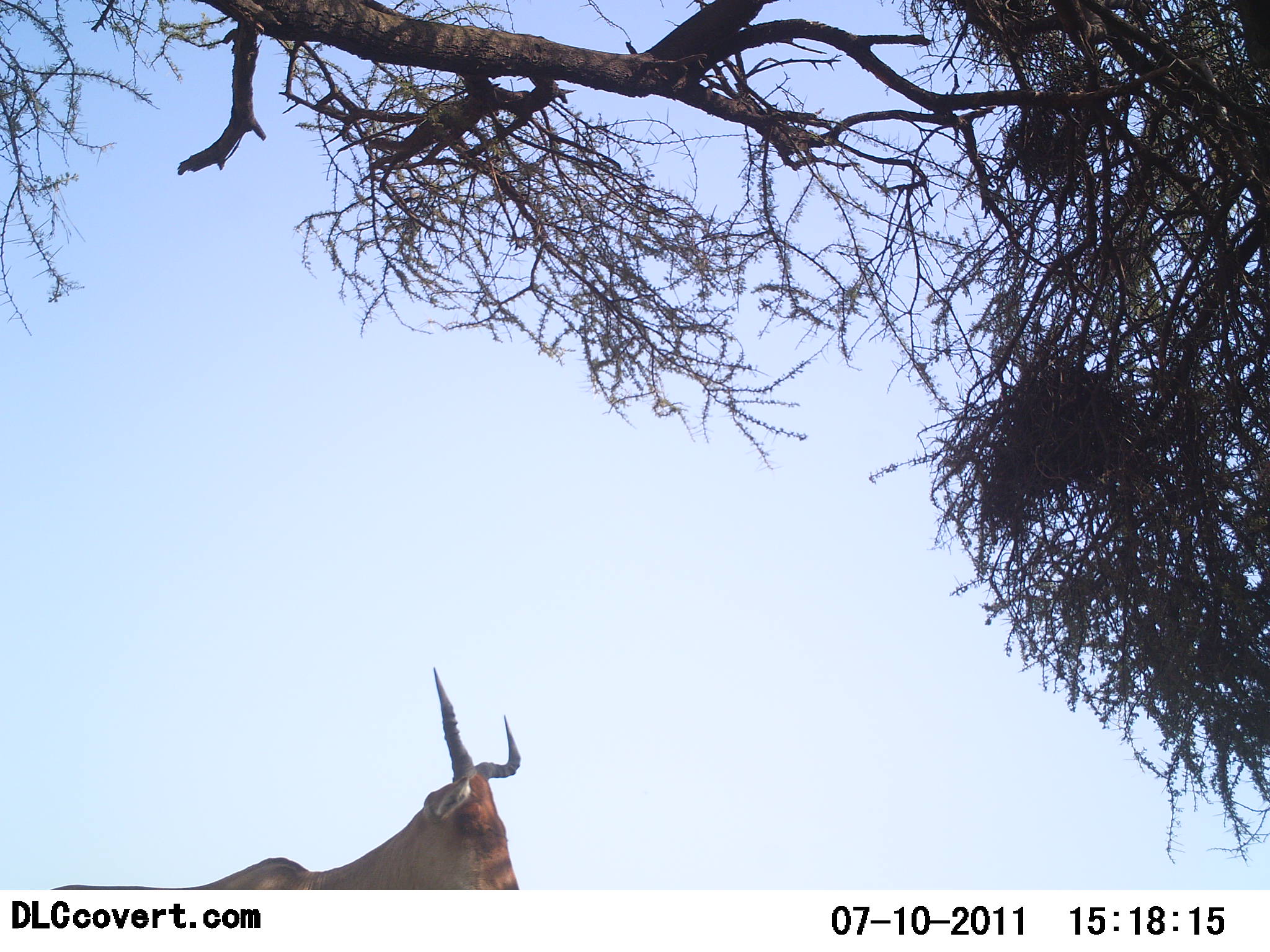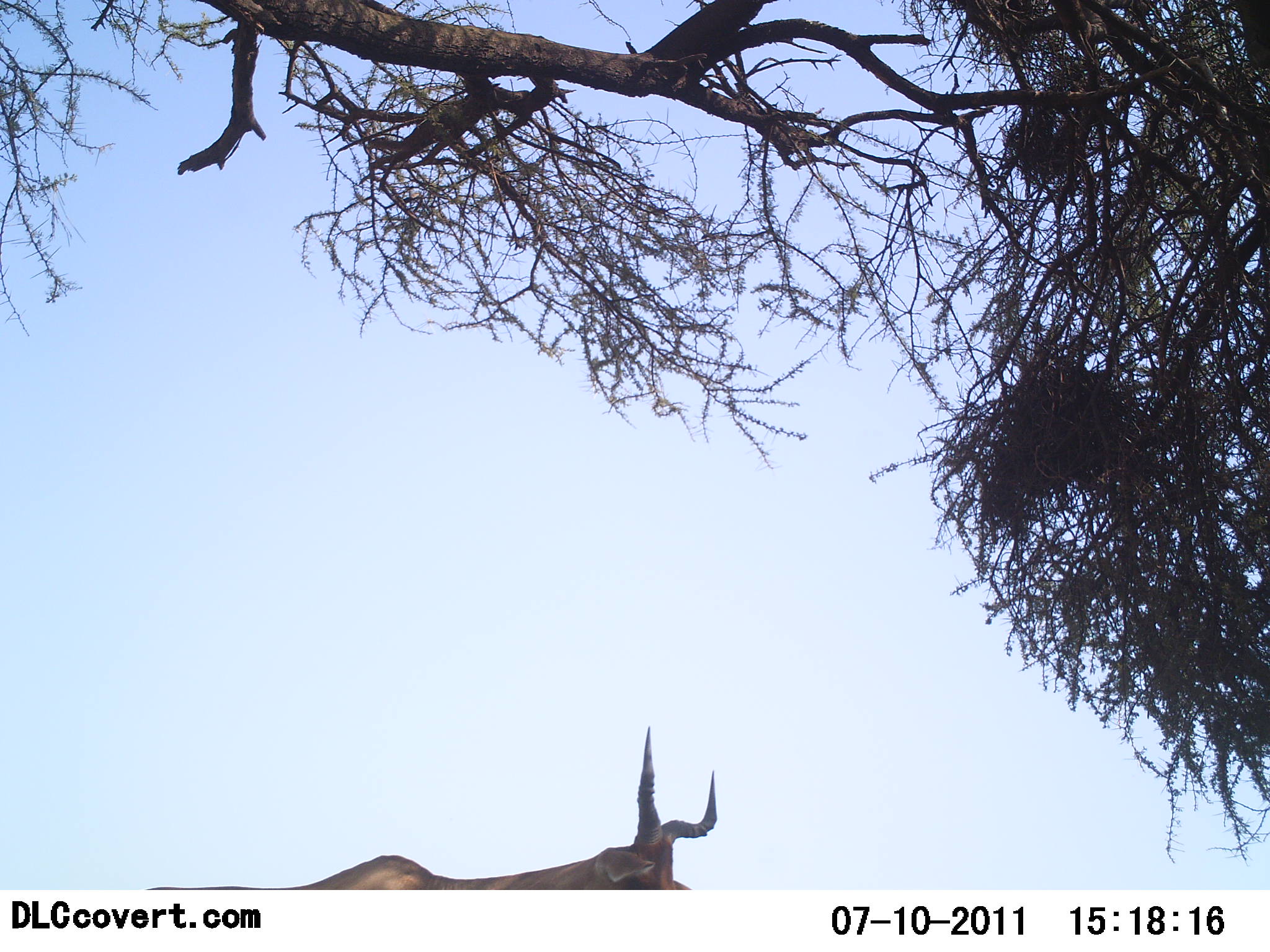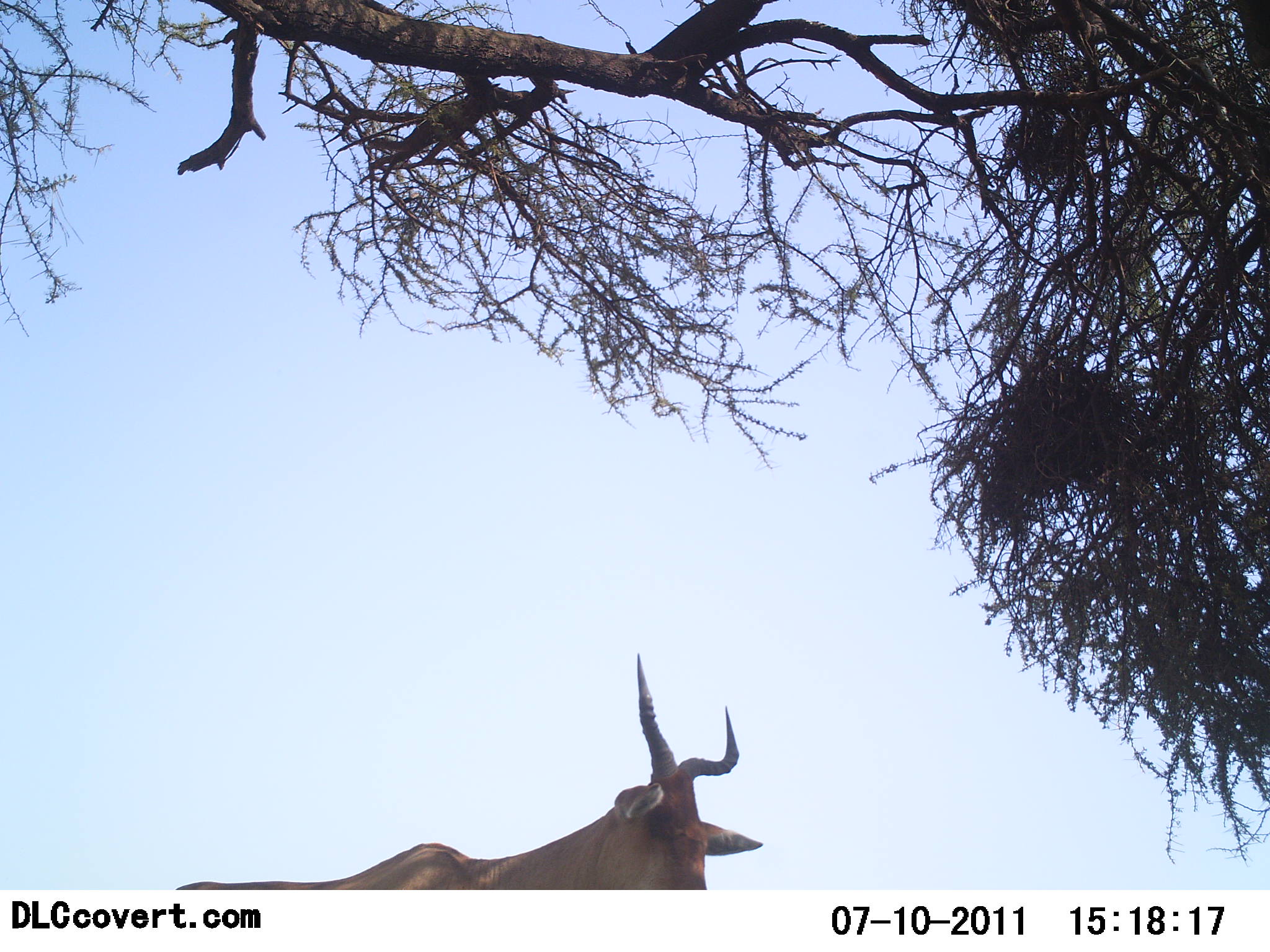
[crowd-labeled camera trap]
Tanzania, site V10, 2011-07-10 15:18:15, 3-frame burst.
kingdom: Animalia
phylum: Chordata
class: Mammalia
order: Artiodactyla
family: Bovidae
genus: Alcelaphus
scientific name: Alcelaphus buselaphus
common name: hartebeest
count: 1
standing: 36%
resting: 0%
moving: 64%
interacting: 0%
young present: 0%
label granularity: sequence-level